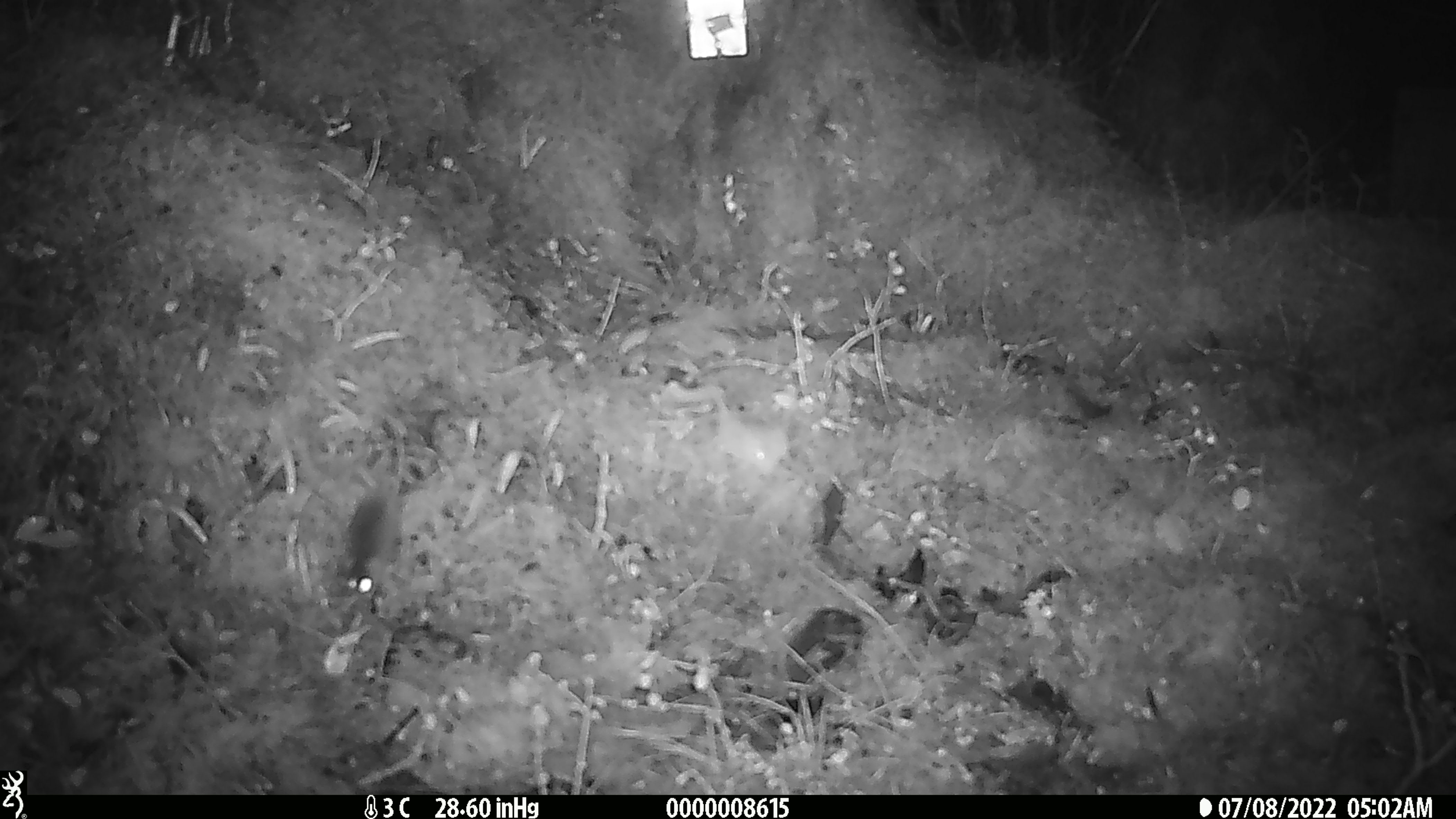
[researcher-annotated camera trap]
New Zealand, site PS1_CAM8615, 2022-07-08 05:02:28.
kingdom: Animalia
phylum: Chordata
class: Mammalia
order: Rodentia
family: Muridae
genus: Mus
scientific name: Mus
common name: mouse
Mouse (Mus).